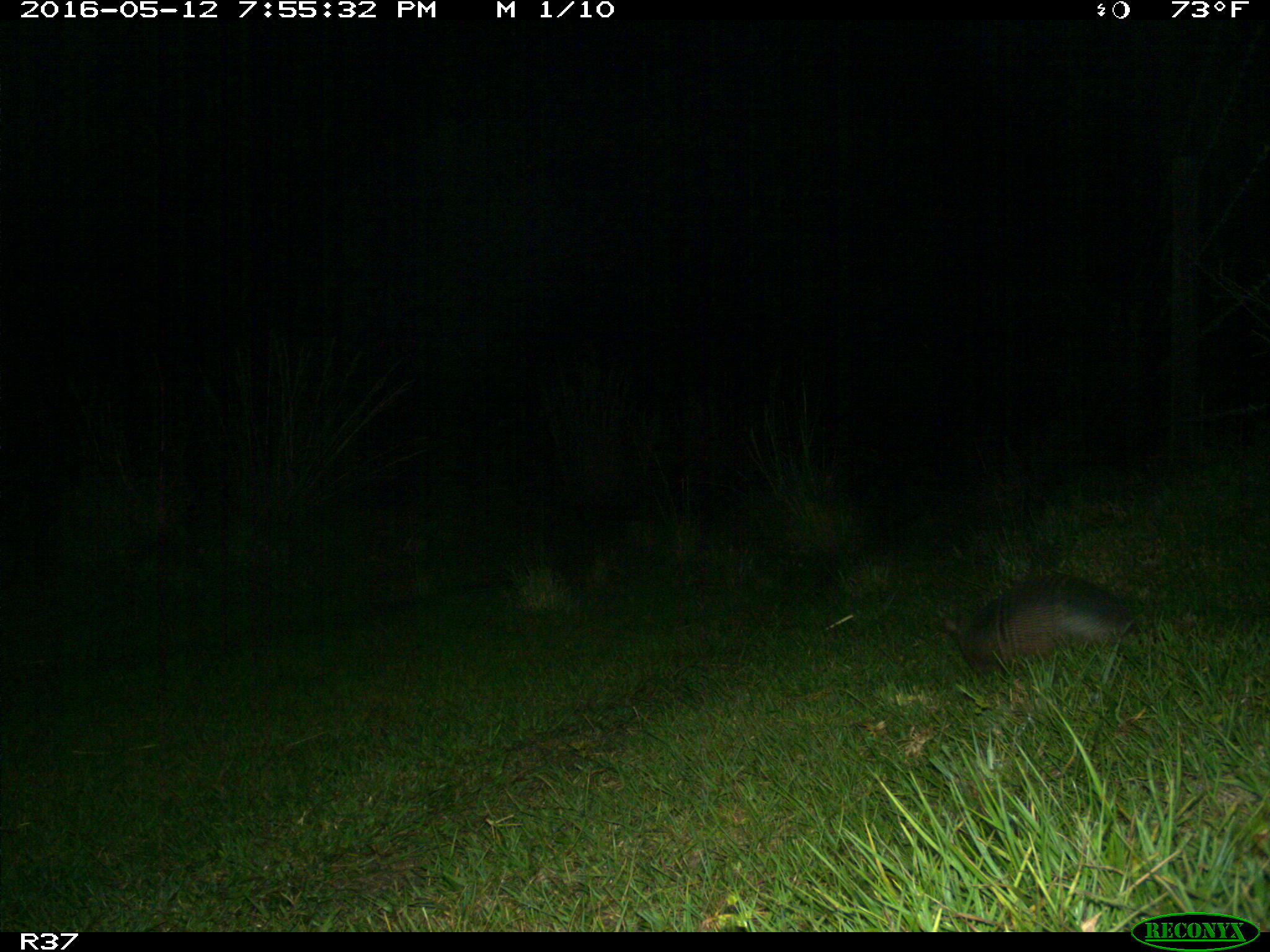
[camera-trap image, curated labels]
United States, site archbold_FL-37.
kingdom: Animalia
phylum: Chordata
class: Mammalia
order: Cingulata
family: Dasypodidae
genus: Dasypus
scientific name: Dasypus novemcinctus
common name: nine-banded armadillo